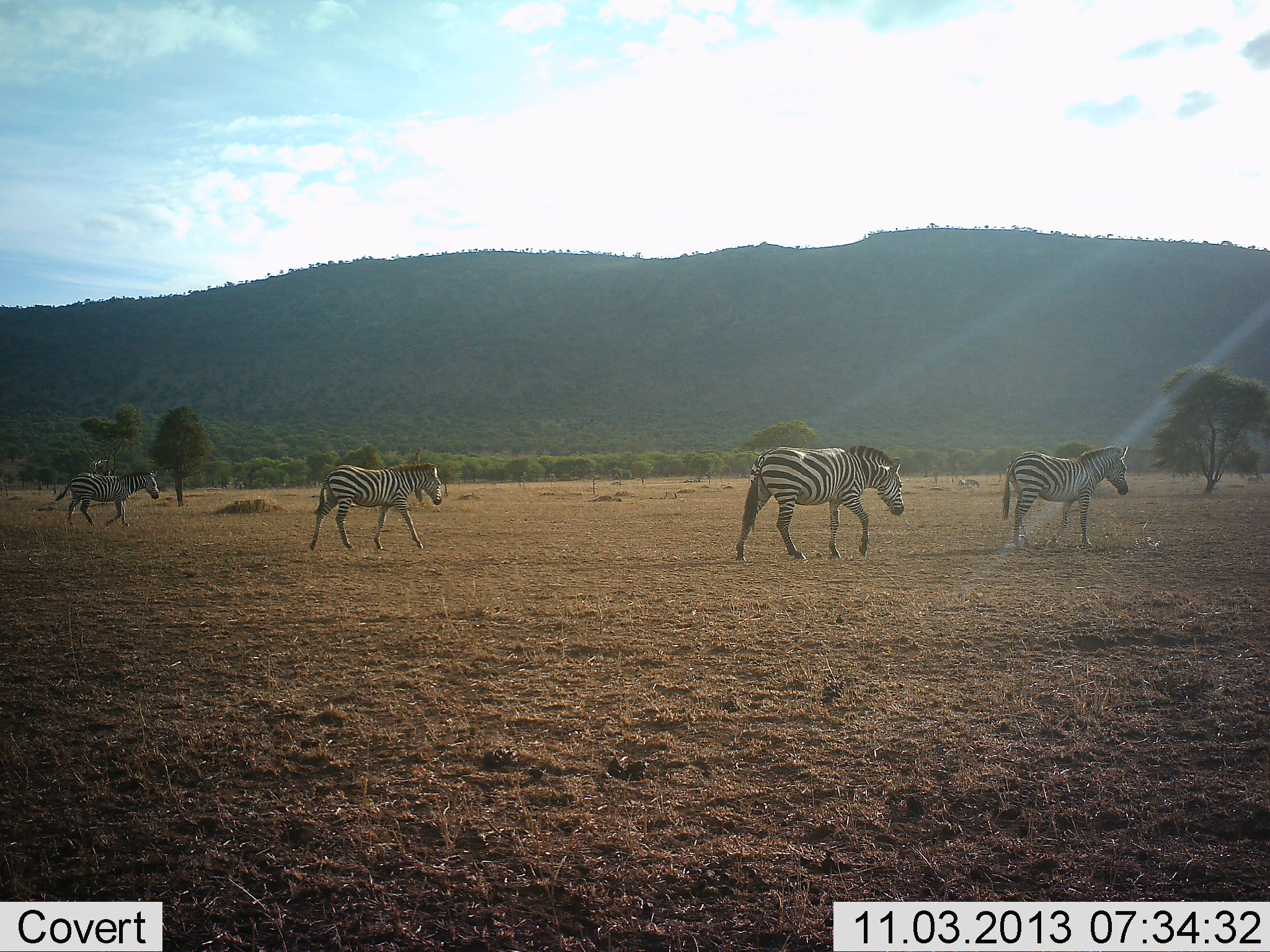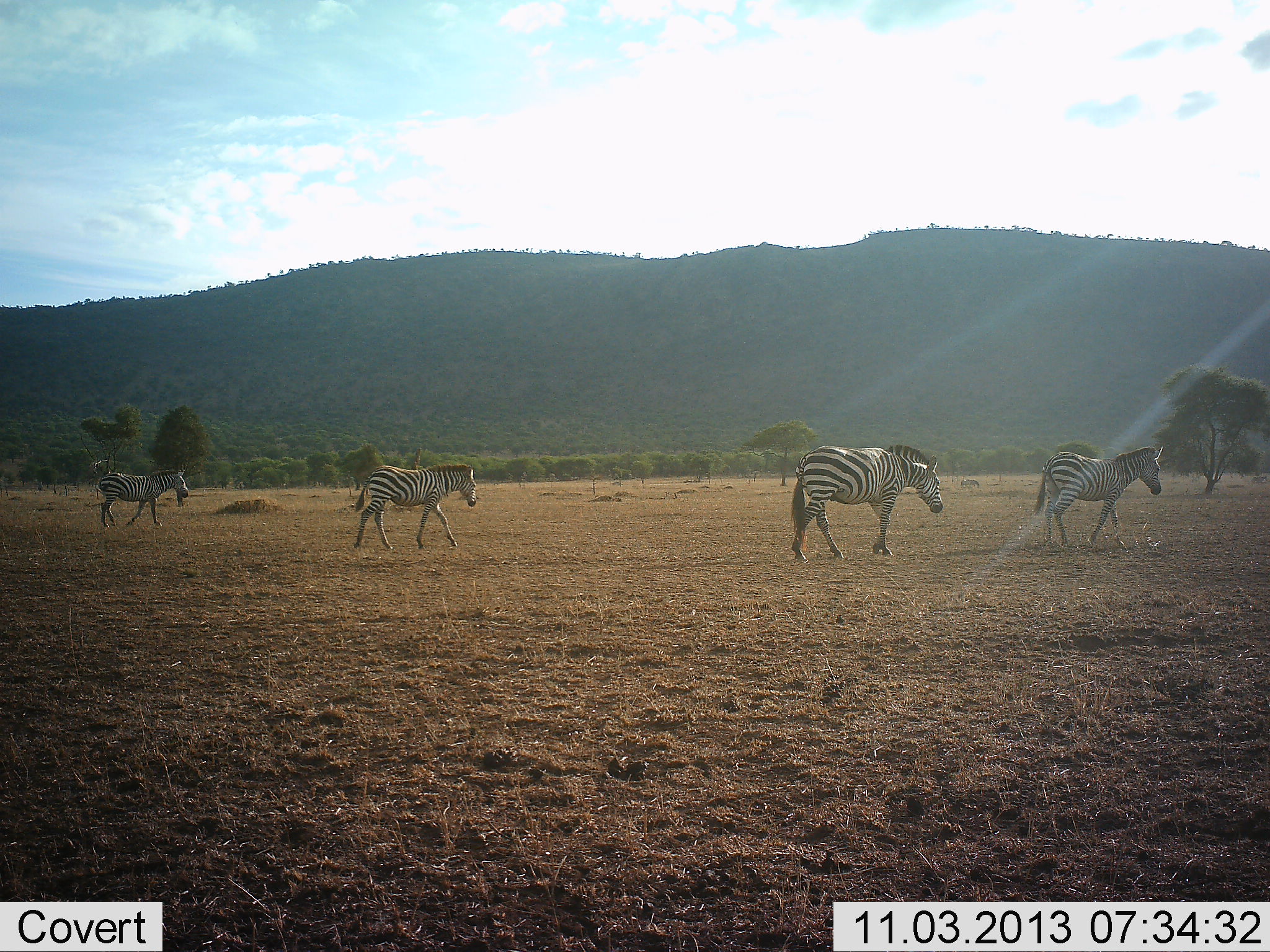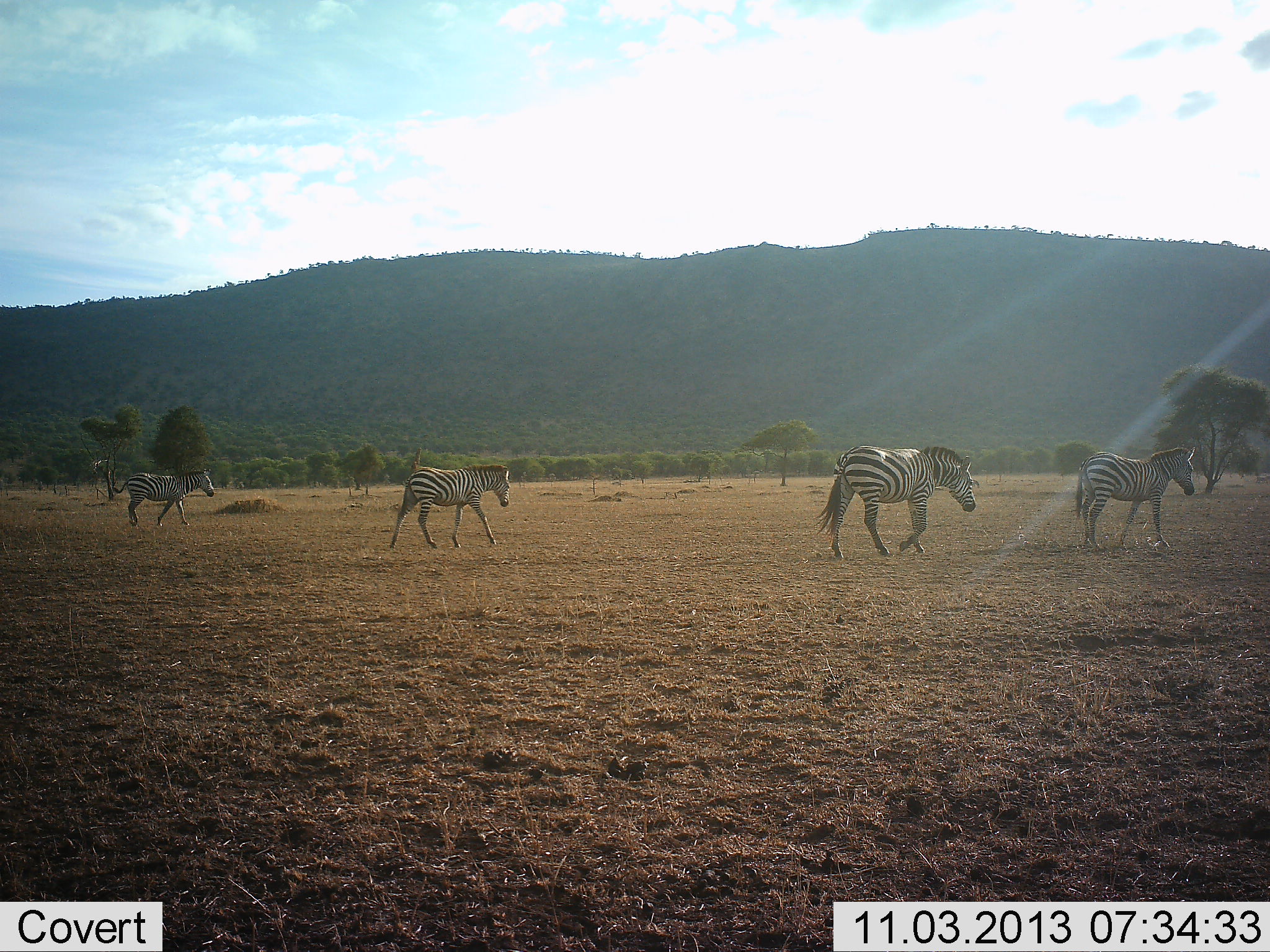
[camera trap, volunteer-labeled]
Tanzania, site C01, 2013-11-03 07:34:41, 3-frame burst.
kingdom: Animalia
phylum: Chordata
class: Mammalia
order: Perissodactyla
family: Equidae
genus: Equus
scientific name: Equus quagga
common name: plains zebra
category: zebra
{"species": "zebra (plains zebra) (Equus quagga)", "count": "4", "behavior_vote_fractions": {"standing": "0%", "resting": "0%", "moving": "100%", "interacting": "0%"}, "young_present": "10%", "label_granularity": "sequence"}